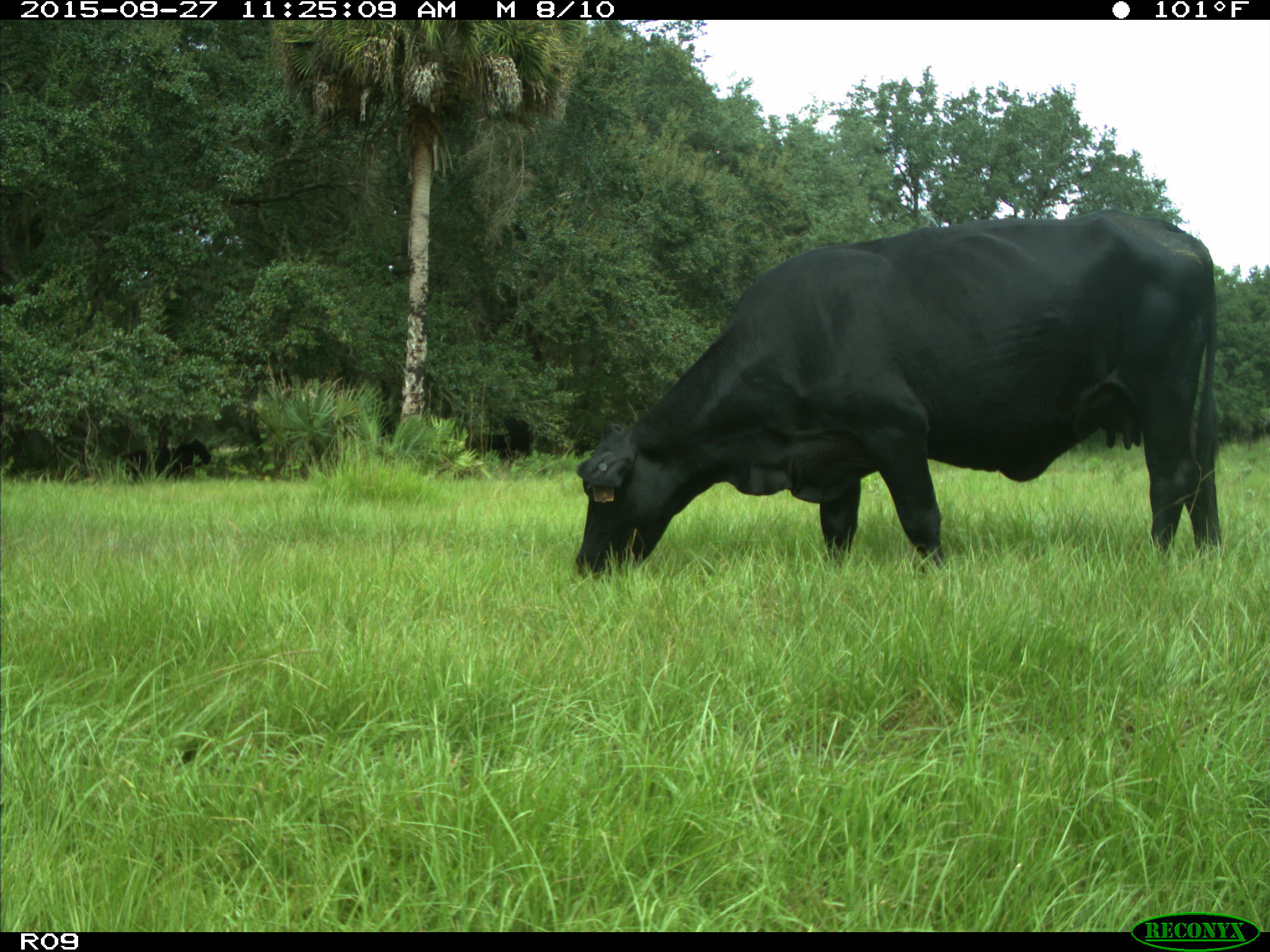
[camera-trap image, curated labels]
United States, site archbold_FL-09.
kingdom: Animalia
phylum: Chordata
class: Mammalia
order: Artiodactyla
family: Bovidae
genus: Bos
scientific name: Bos taurus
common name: domestic cow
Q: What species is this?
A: Bos taurus (domestic cow).